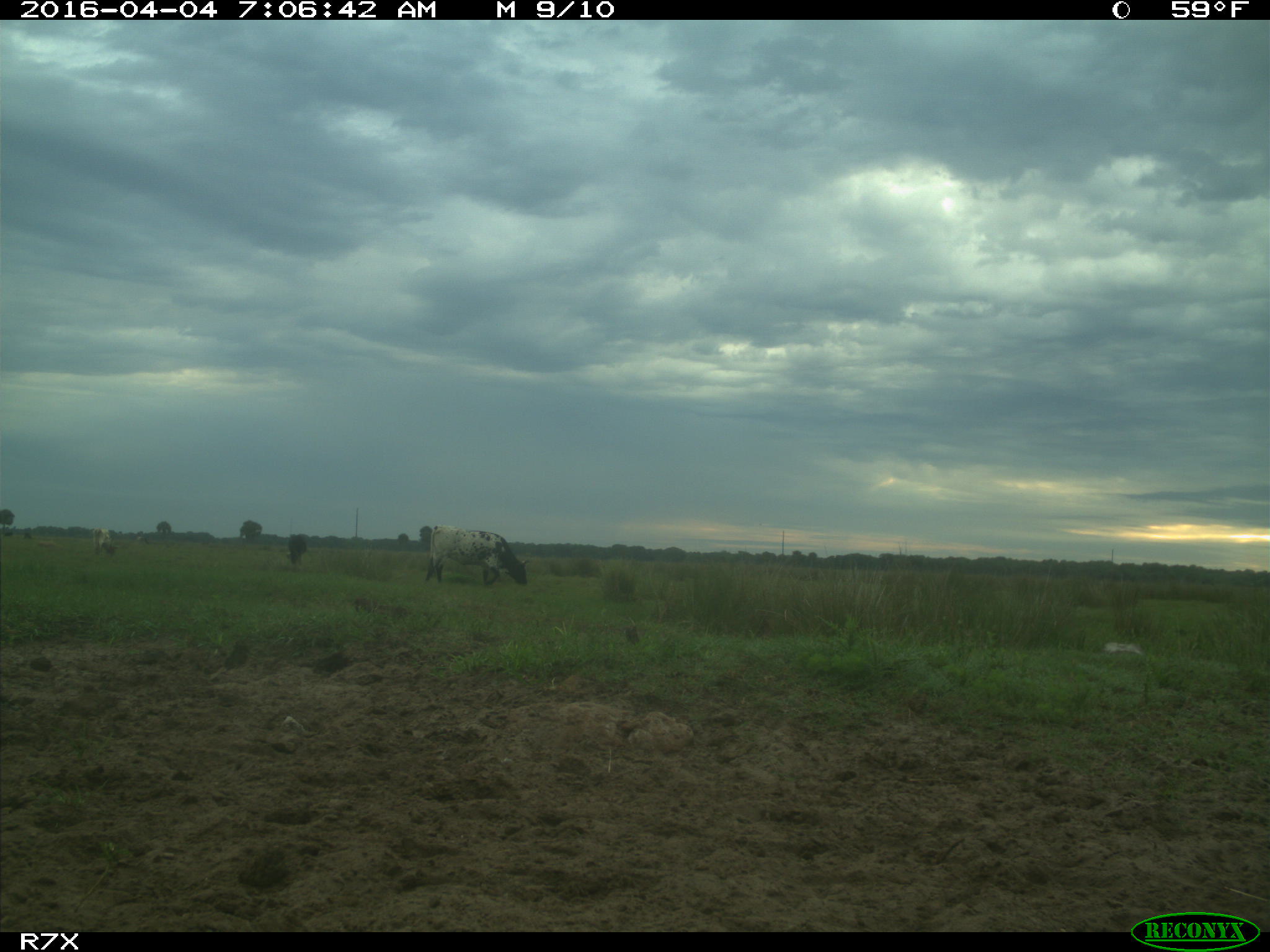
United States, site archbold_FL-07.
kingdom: Animalia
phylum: Chordata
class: Mammalia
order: Artiodactyla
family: Bovidae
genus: Bos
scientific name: Bos taurus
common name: domestic cow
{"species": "Bos taurus (domestic cow)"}